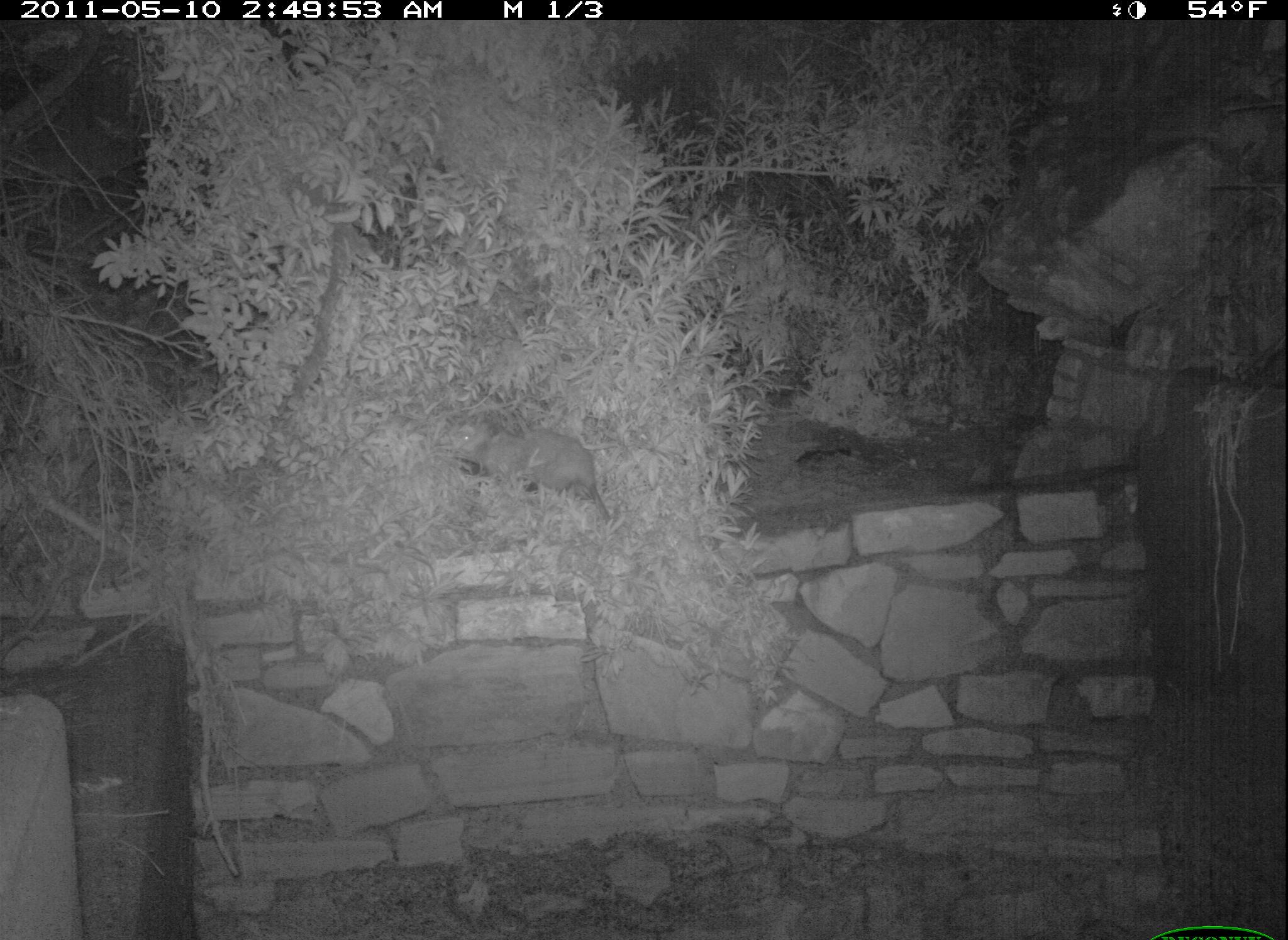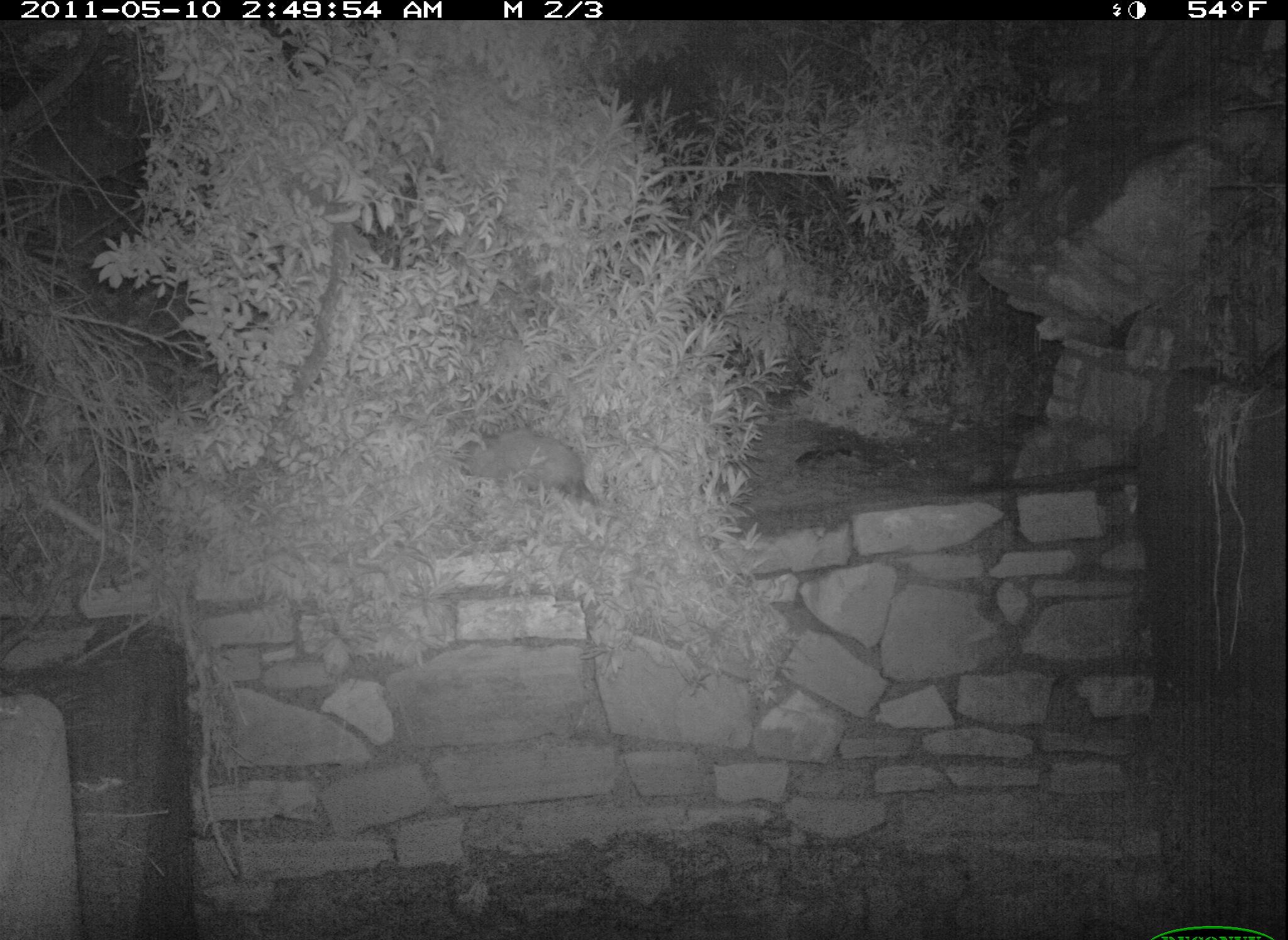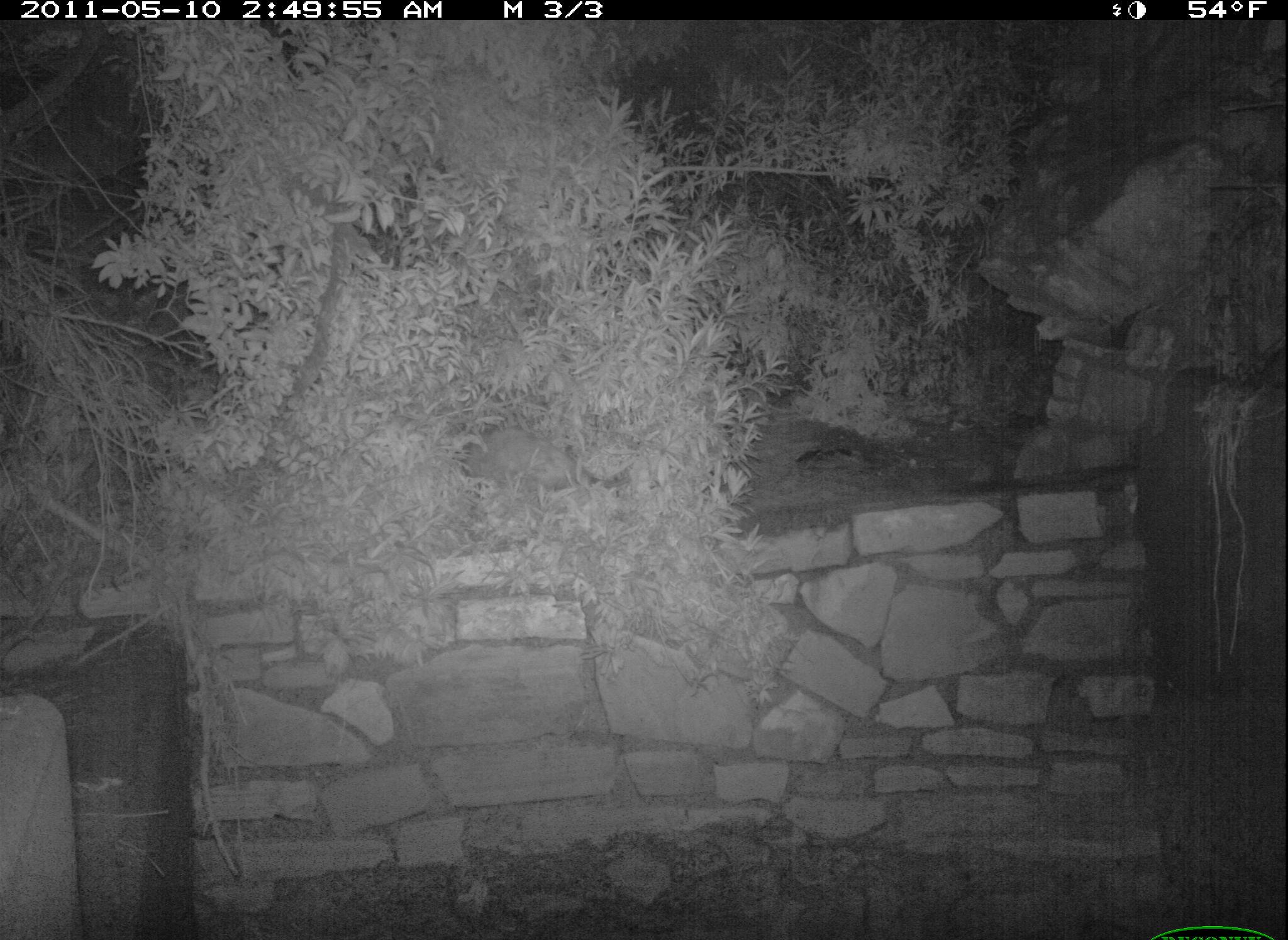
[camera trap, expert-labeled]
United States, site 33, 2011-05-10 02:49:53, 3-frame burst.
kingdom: Animalia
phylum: Chordata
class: Mammalia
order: Didelphimorphia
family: Didelphidae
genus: Didelphis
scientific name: Didelphis virginiana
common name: virginia opossum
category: opossum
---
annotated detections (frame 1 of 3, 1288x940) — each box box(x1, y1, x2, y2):
opossum: box(436, 408, 628, 536)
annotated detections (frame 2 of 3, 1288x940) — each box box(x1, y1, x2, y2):
opossum: box(438, 419, 615, 523)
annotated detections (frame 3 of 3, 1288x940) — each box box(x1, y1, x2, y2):
opossum: box(451, 422, 609, 511)